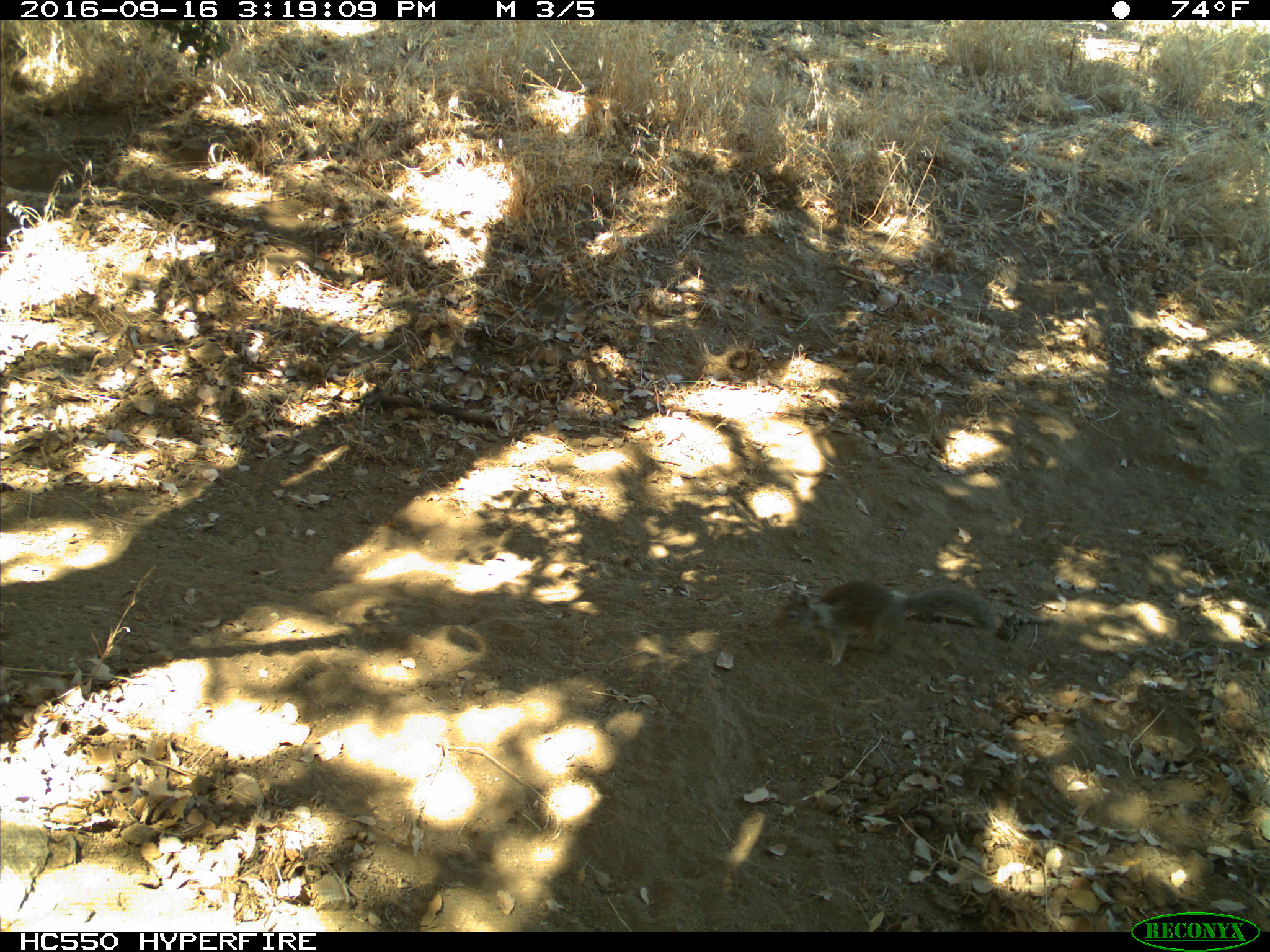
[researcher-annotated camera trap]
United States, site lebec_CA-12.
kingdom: Animalia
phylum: Chordata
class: Mammalia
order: Rodentia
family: Sciuridae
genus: Otospermophilus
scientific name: Otospermophilus beecheyi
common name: california ground squirrel